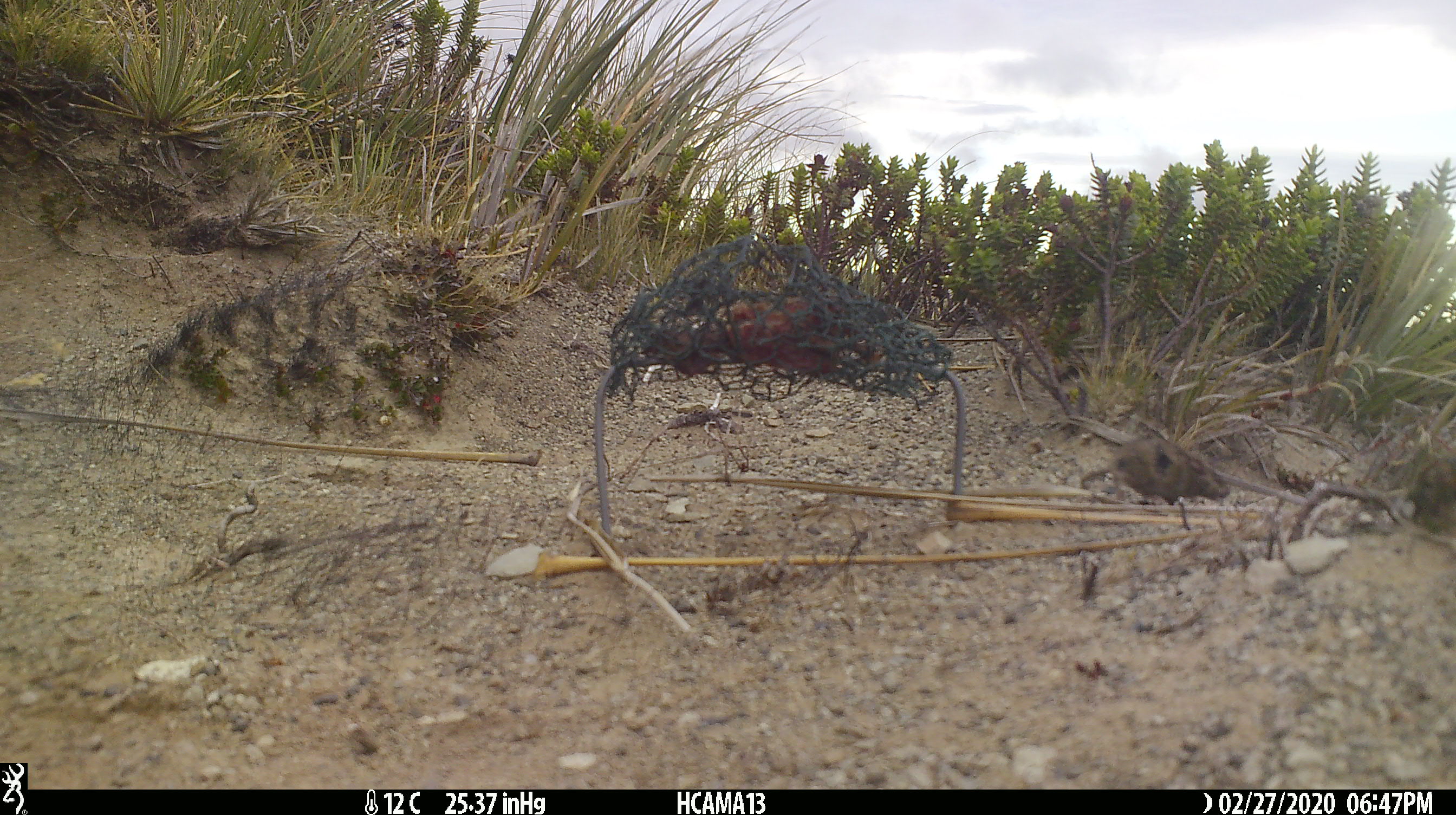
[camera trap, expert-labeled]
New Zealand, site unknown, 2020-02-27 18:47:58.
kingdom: Animalia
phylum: Chordata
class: Mammalia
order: Rodentia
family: Muridae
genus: Mus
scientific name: Mus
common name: mouse